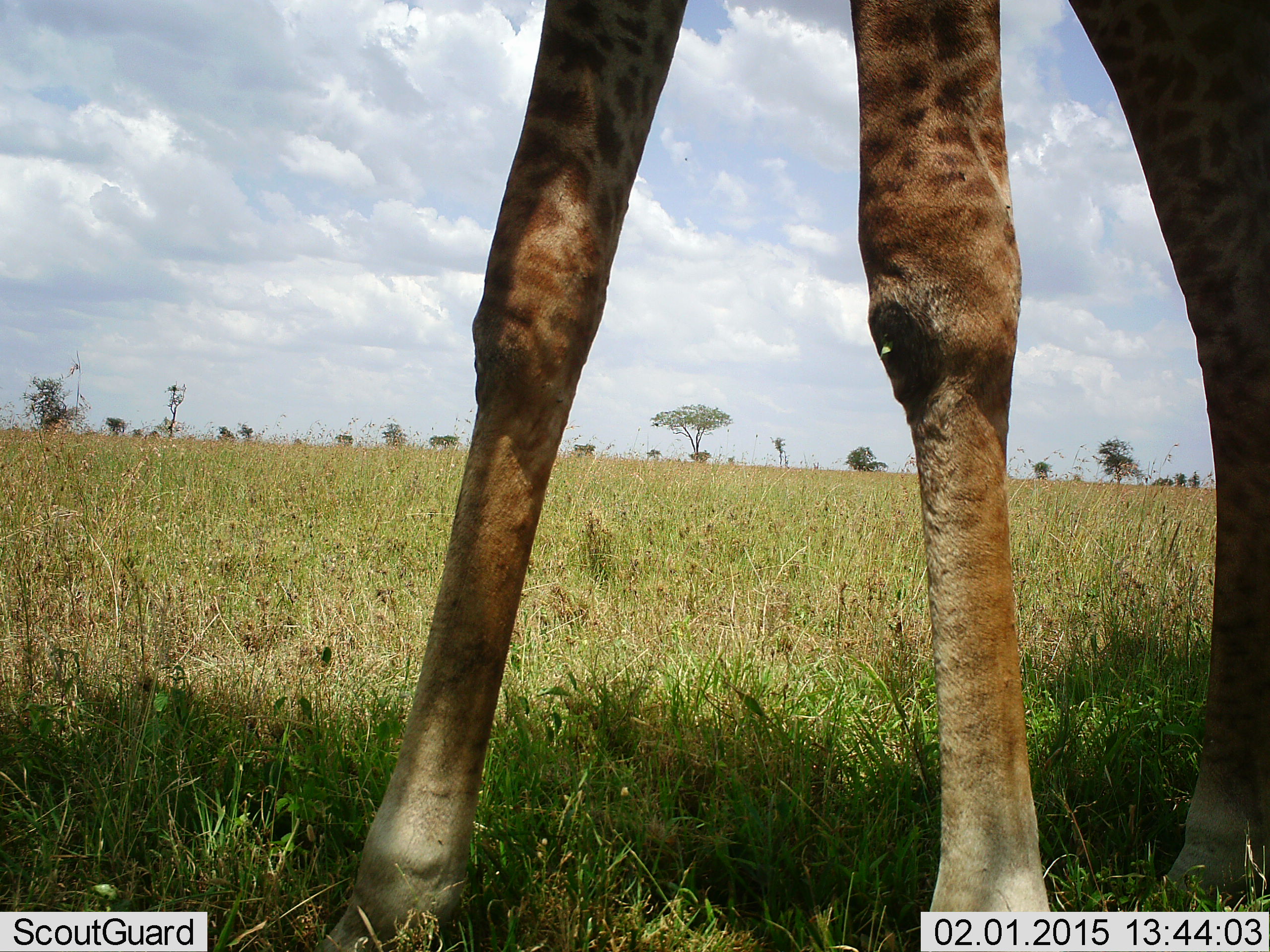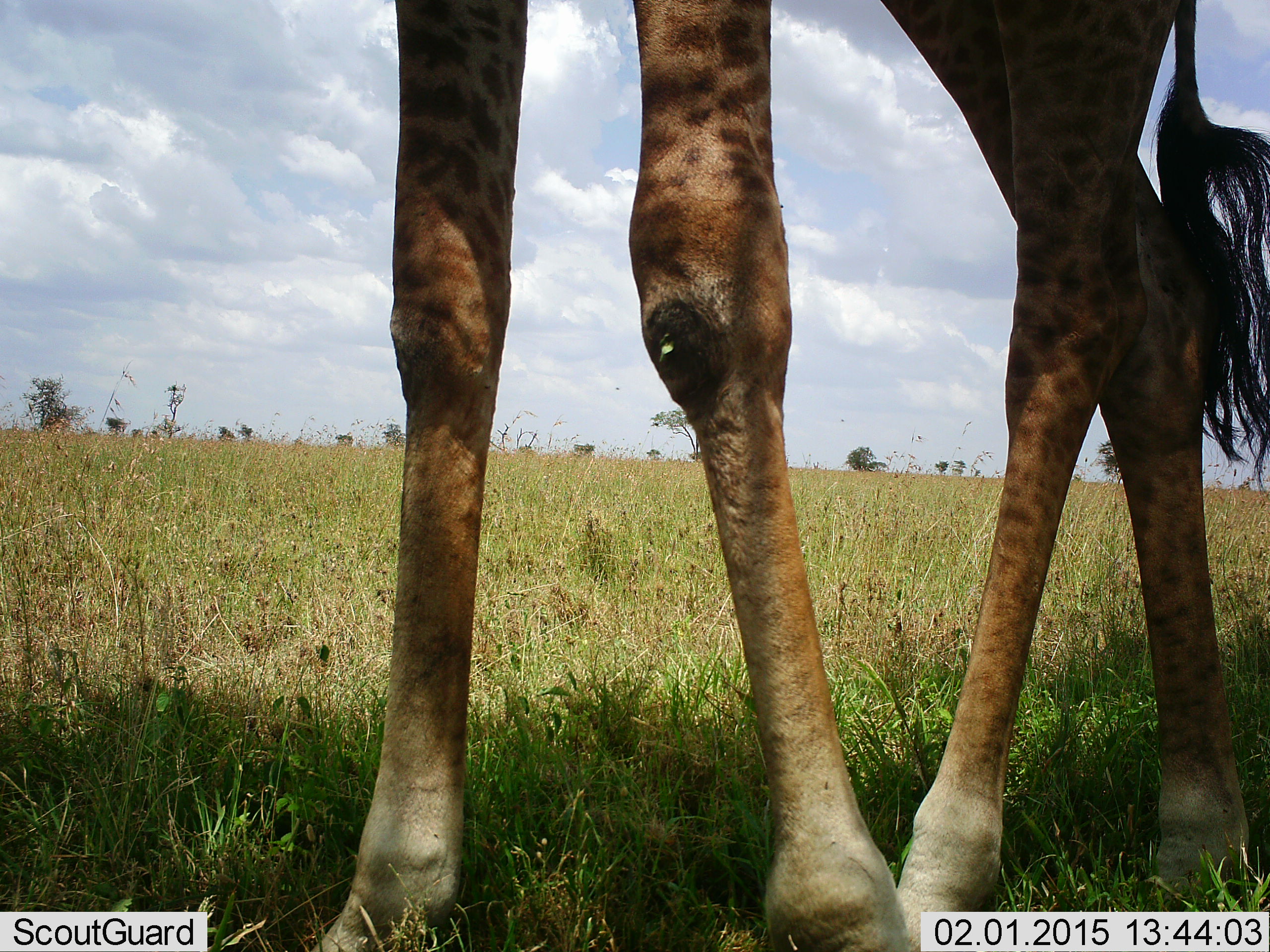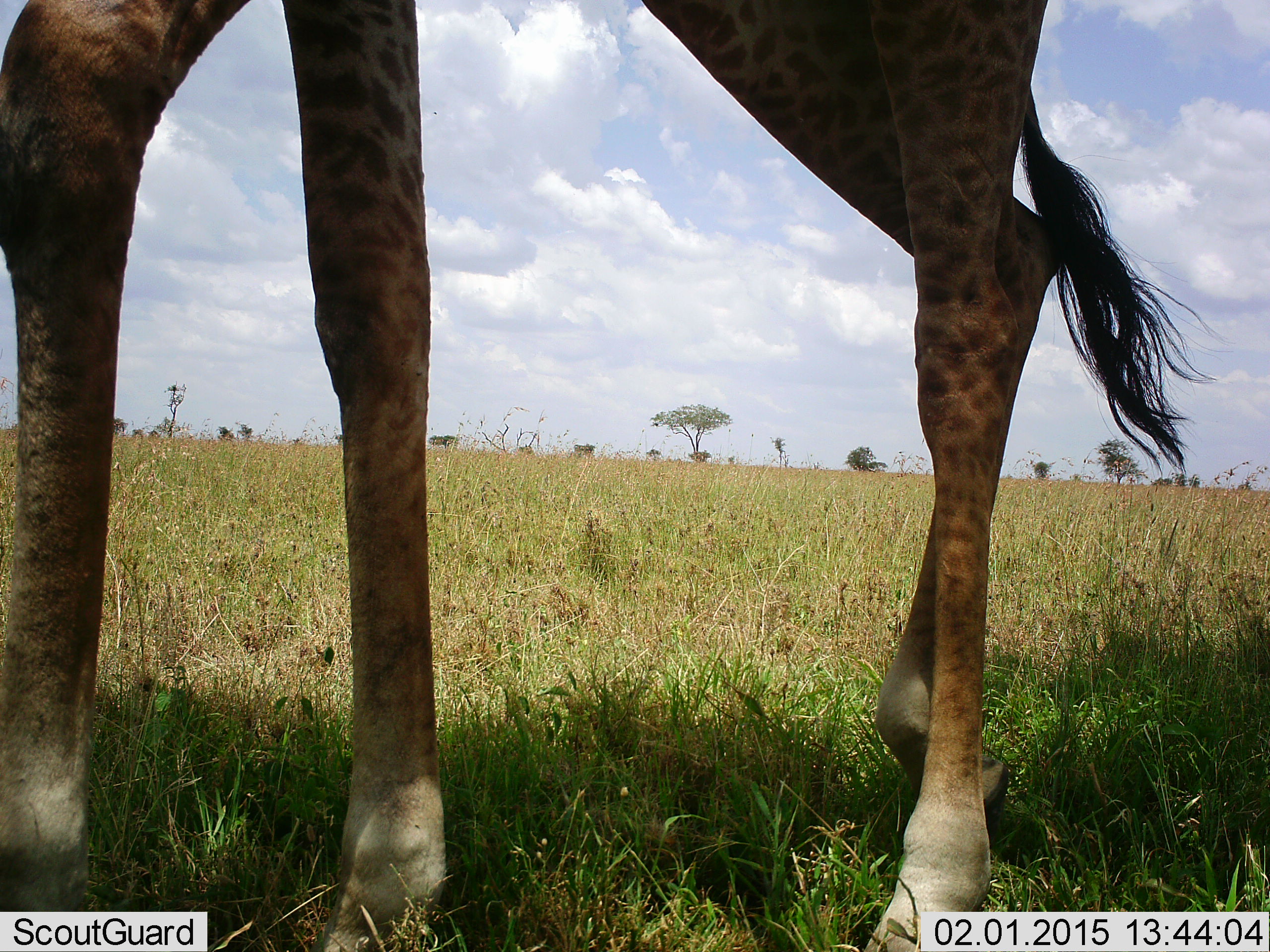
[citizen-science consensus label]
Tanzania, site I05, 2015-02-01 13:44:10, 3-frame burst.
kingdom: Animalia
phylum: Chordata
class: Mammalia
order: Artiodactyla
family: Giraffidae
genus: Giraffa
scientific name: Giraffa camelopardalis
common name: giraffe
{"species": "giraffe (Giraffa camelopardalis)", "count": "1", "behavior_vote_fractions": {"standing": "20%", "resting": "0%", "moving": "90%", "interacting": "0%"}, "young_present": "0%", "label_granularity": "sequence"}